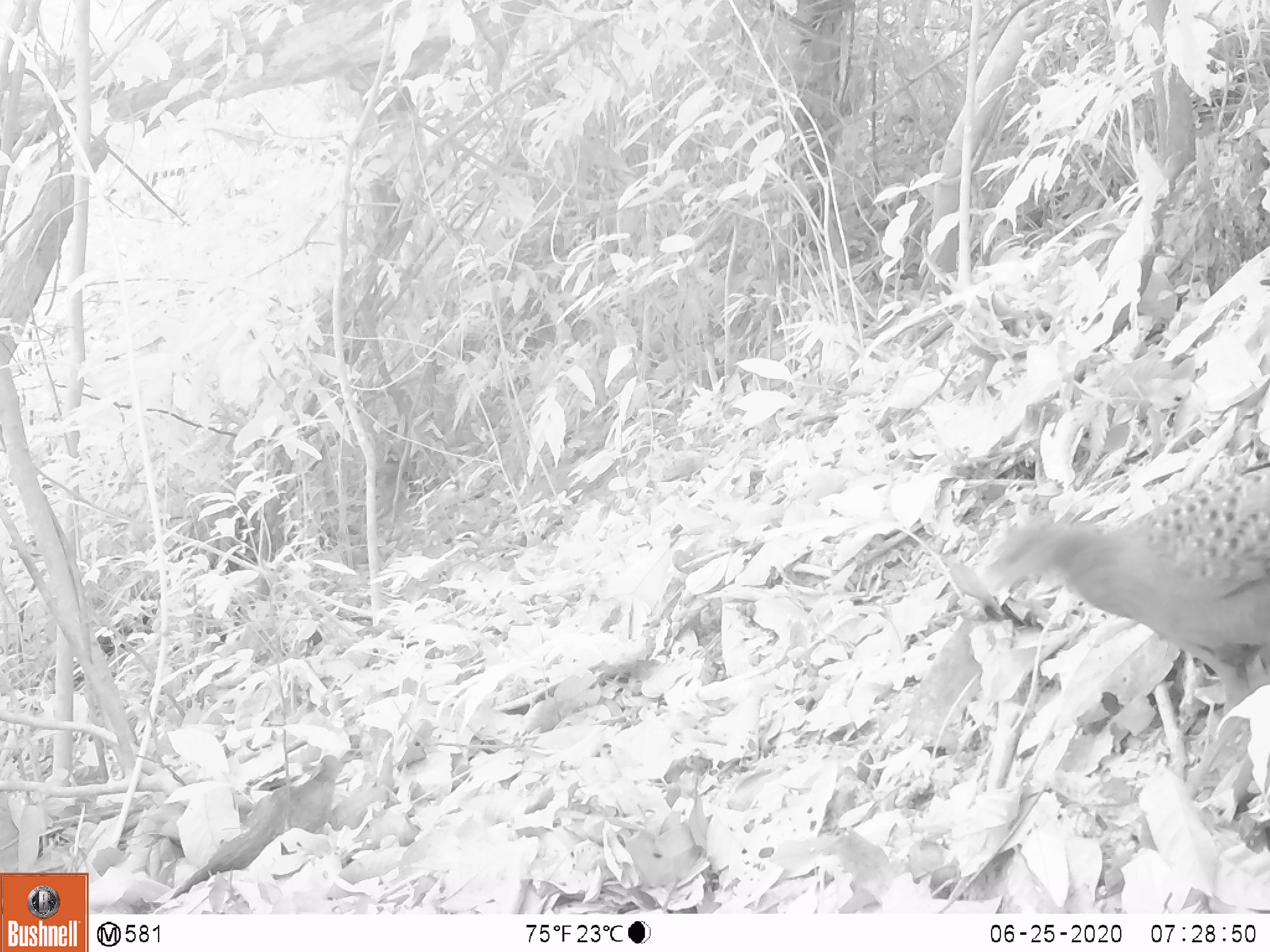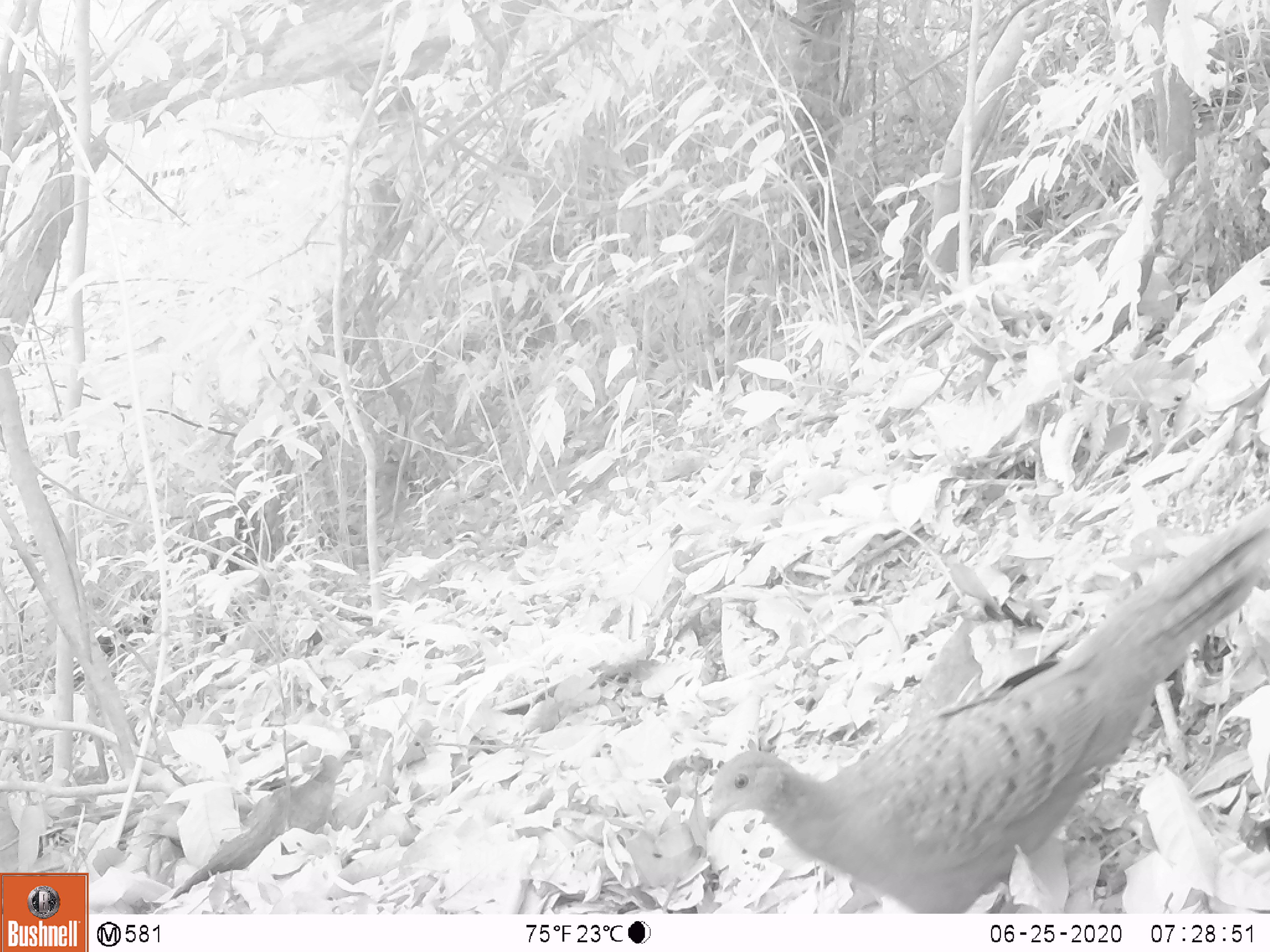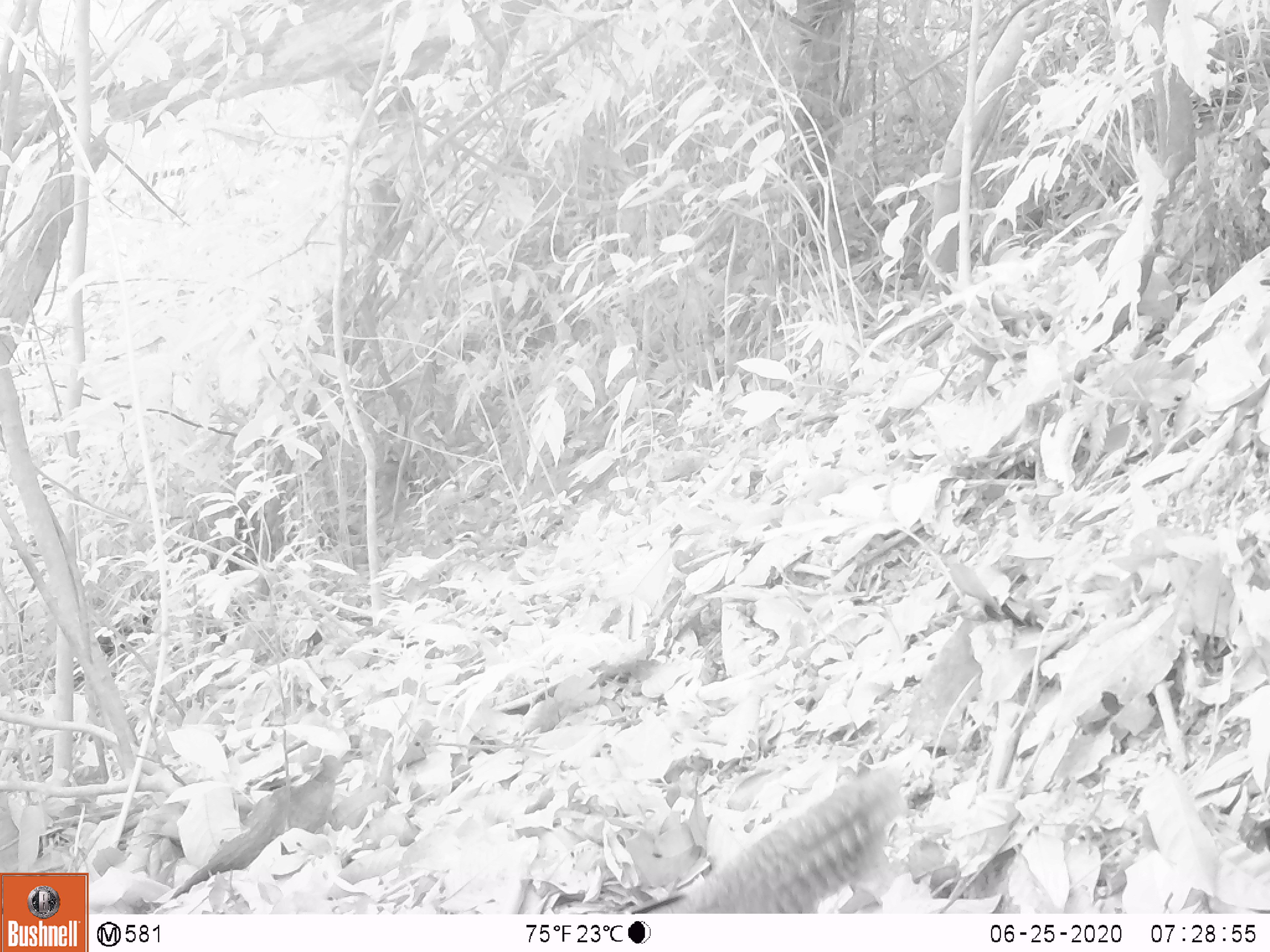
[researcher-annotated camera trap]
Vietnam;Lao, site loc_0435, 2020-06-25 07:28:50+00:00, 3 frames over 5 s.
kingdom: Animalia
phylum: Chordata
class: Aves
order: Galliformes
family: Phasianidae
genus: Polyplectron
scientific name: Polyplectron bicalcaratum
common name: gray peacock-pheasant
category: grey peacock pheasant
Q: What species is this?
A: Grey peacock pheasant (gray peacock-pheasant) (Polyplectron bicalcaratum).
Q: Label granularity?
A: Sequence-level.